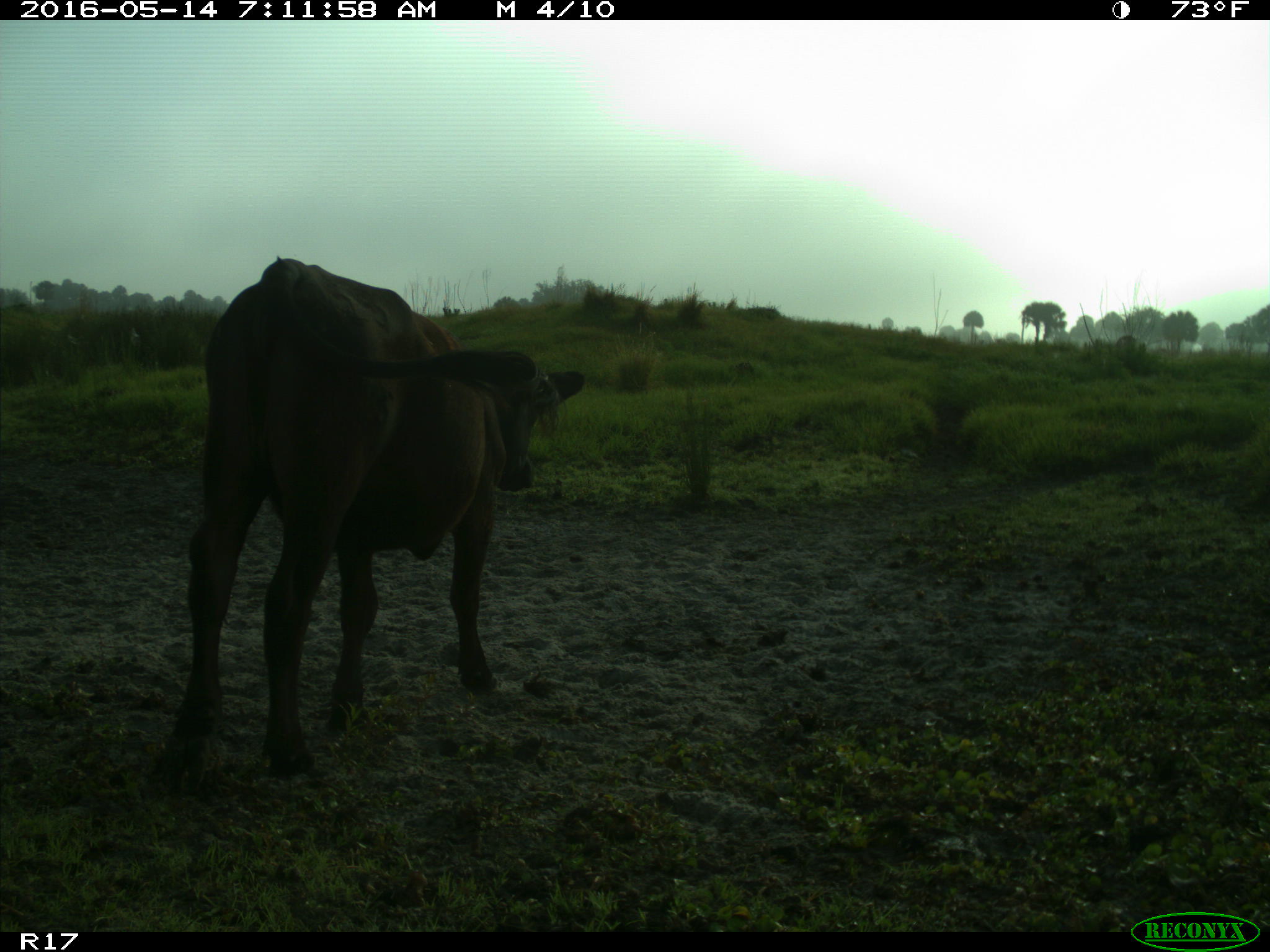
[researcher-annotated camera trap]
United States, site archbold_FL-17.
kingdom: Animalia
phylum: Chordata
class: Mammalia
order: Artiodactyla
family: Bovidae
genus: Bos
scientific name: Bos taurus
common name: domestic cow